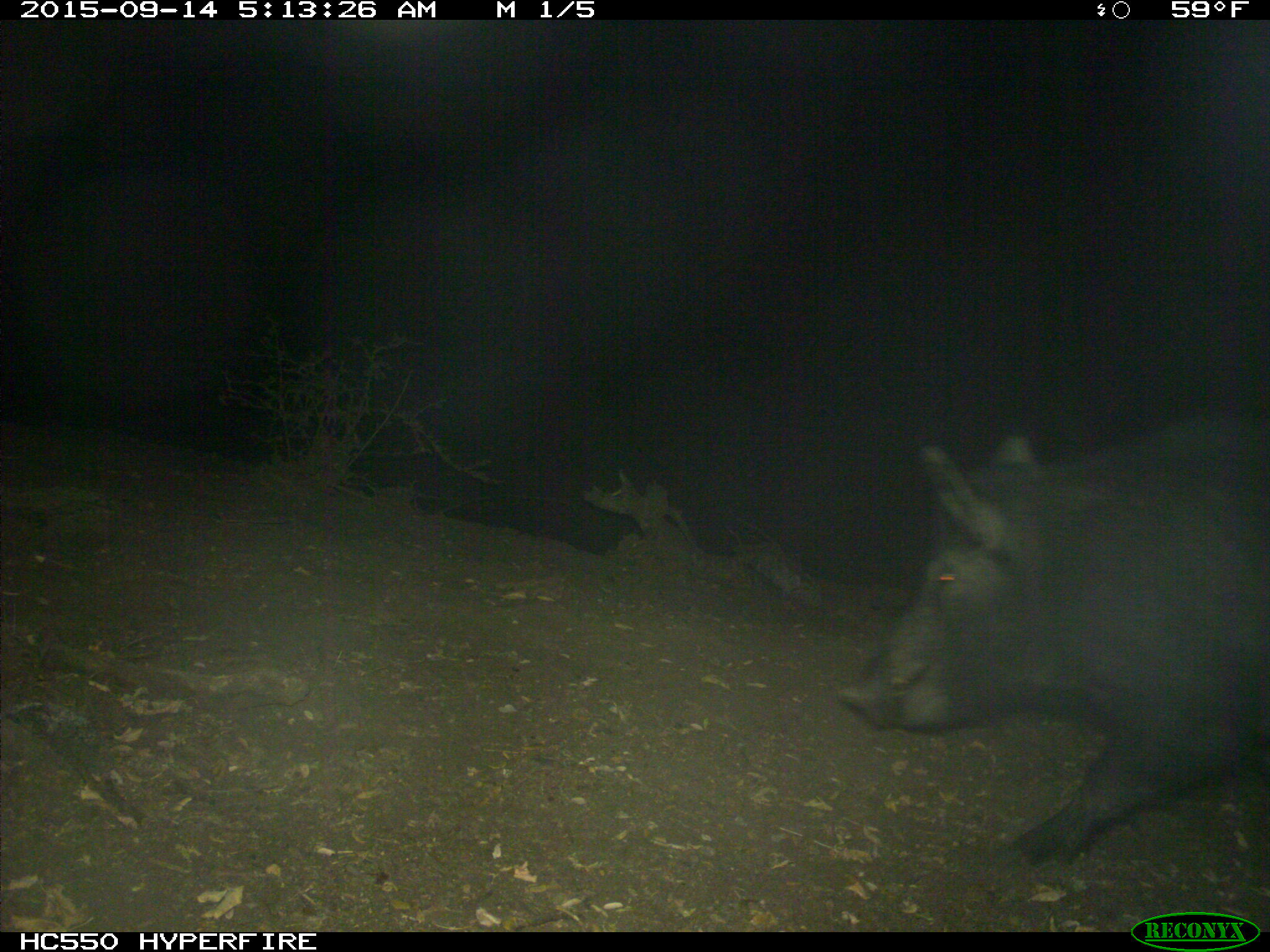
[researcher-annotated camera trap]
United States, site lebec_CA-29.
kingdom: Animalia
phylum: Chordata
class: Mammalia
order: Artiodactyla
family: Suidae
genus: Sus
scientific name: Sus scrofa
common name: wild boar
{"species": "Sus scrofa (wild boar)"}